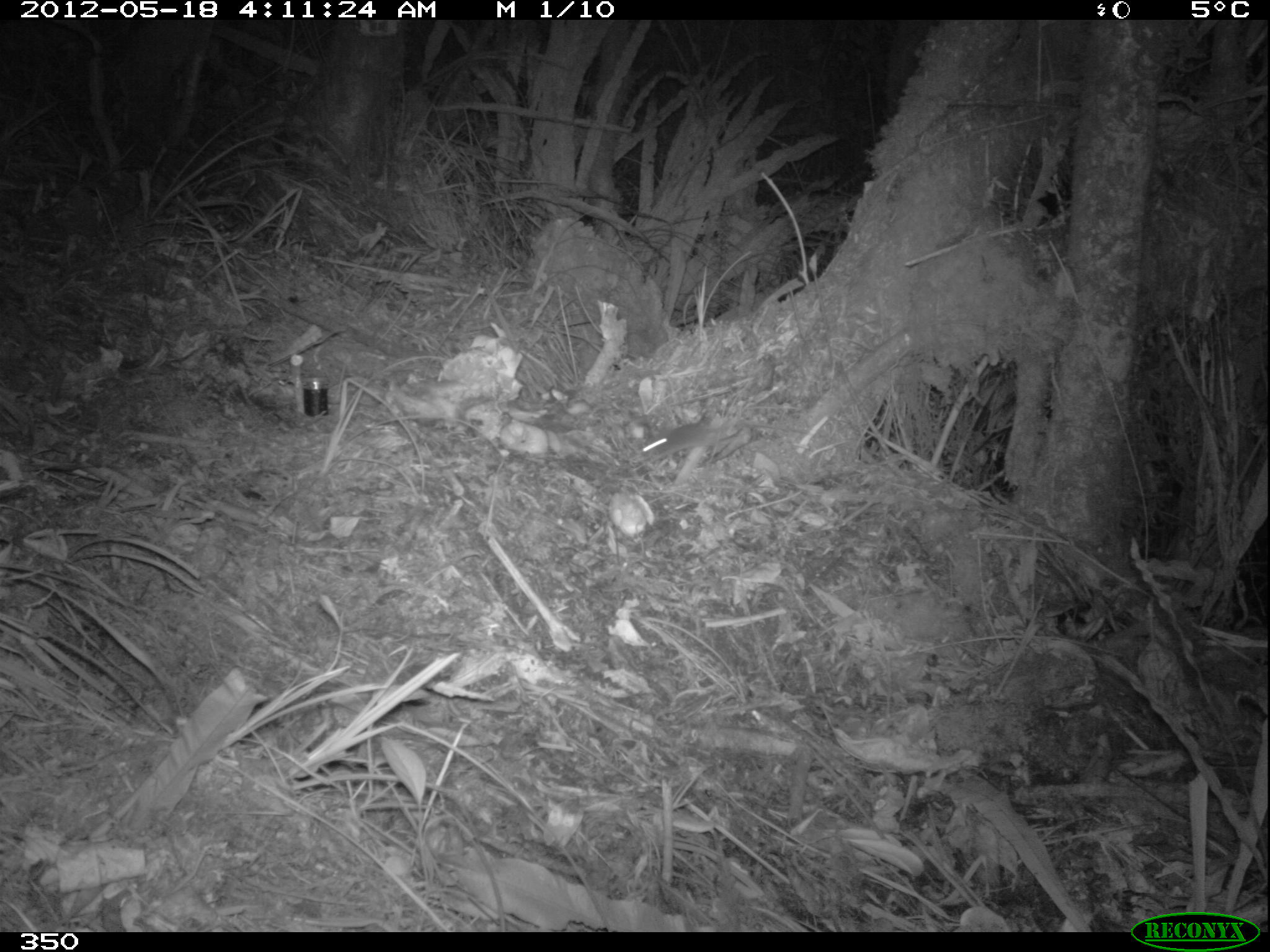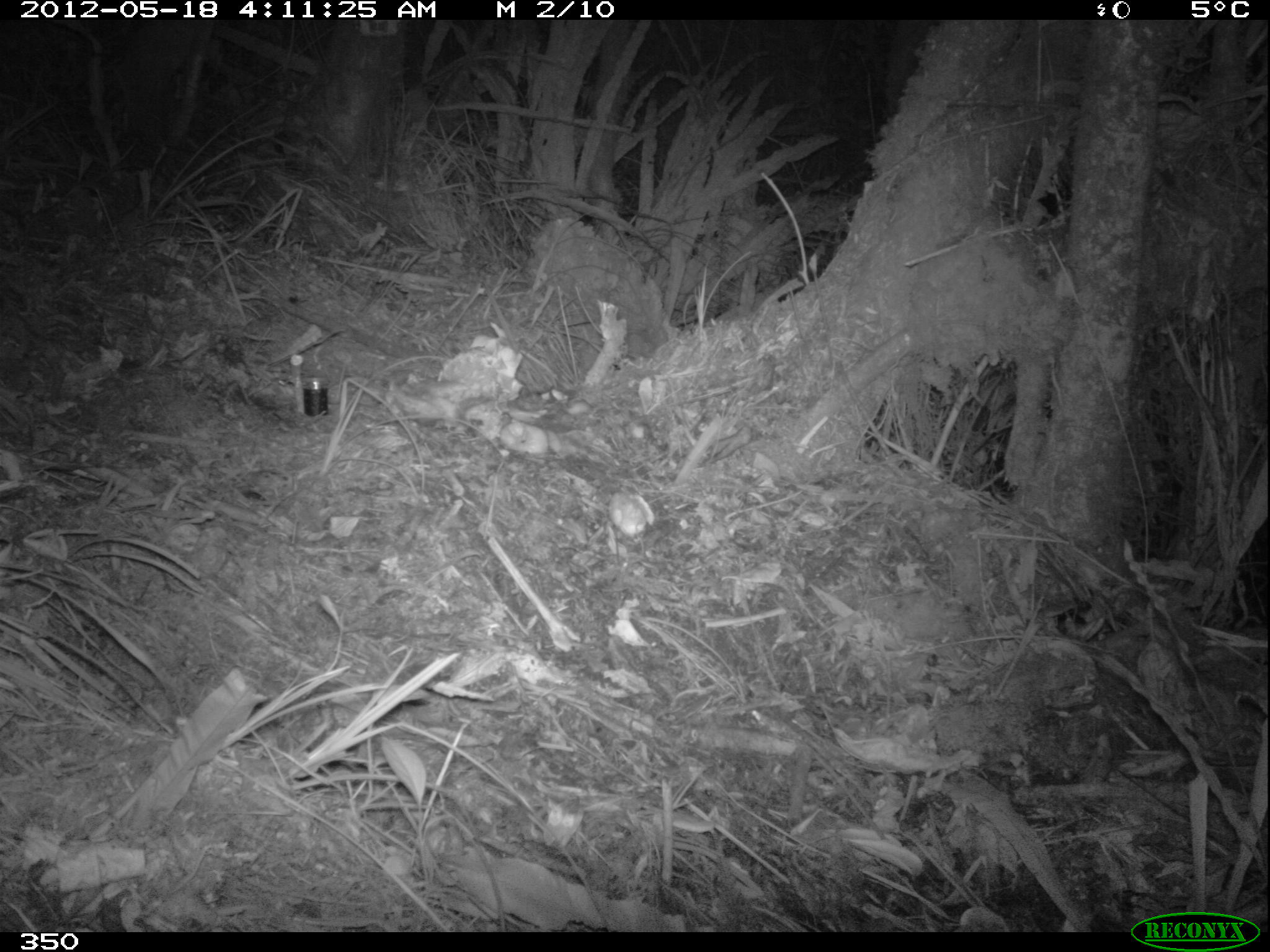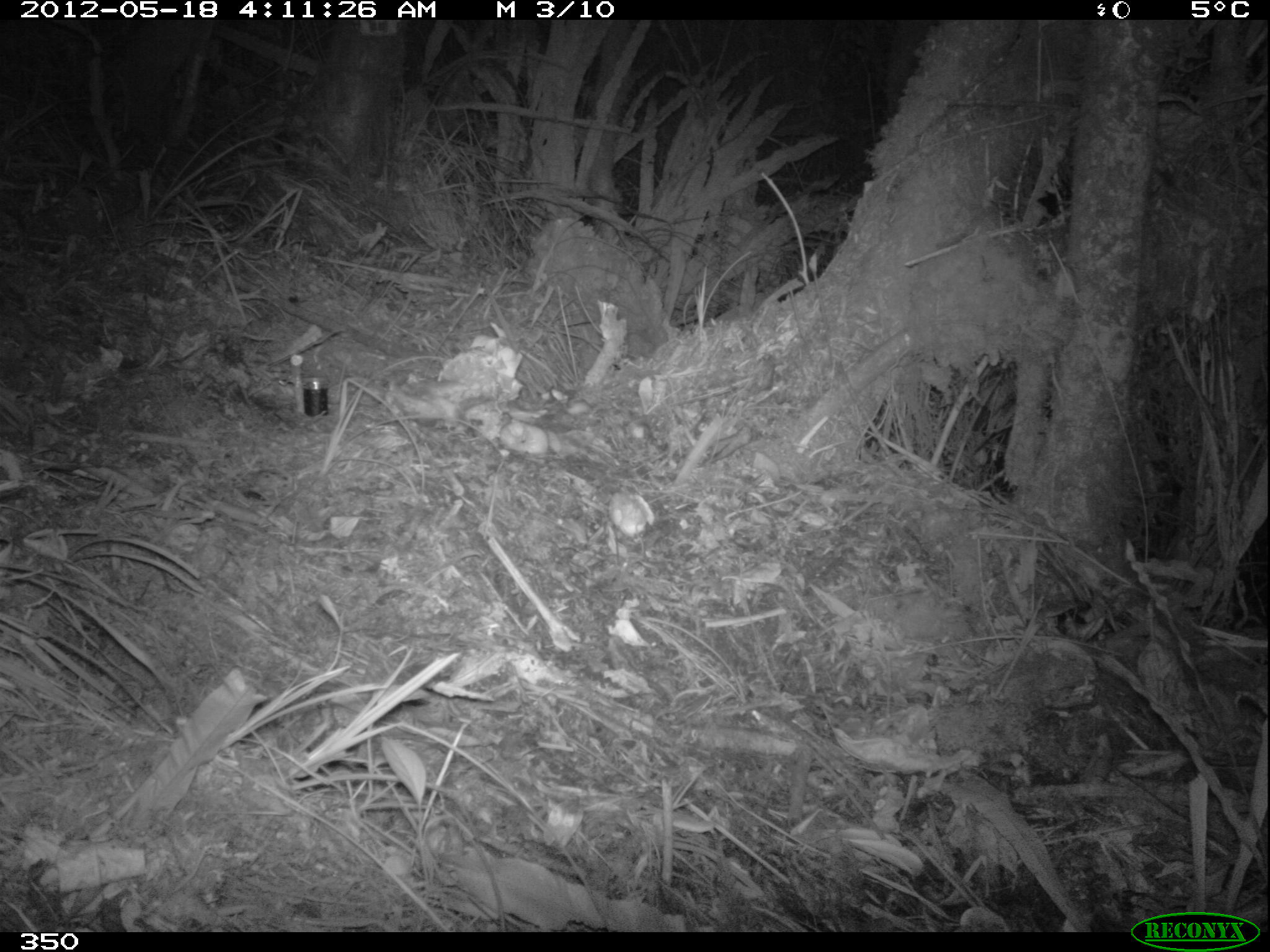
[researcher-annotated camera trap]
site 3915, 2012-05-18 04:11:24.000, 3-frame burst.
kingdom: Animalia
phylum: Chordata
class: Mammalia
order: Rodentia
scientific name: Rodentia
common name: rodents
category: unknown rodent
Unknown rodent (rodents) (Rodentia).